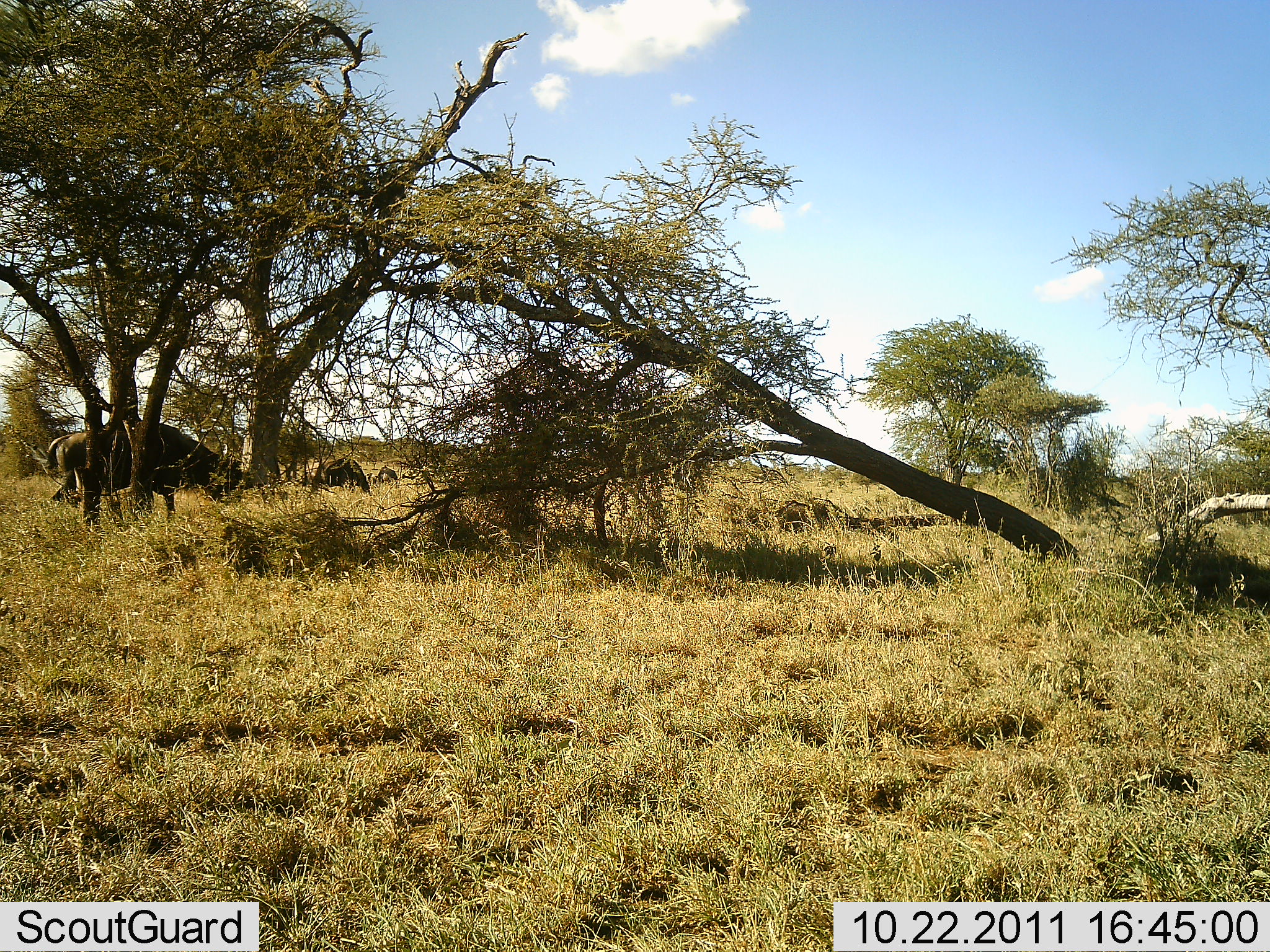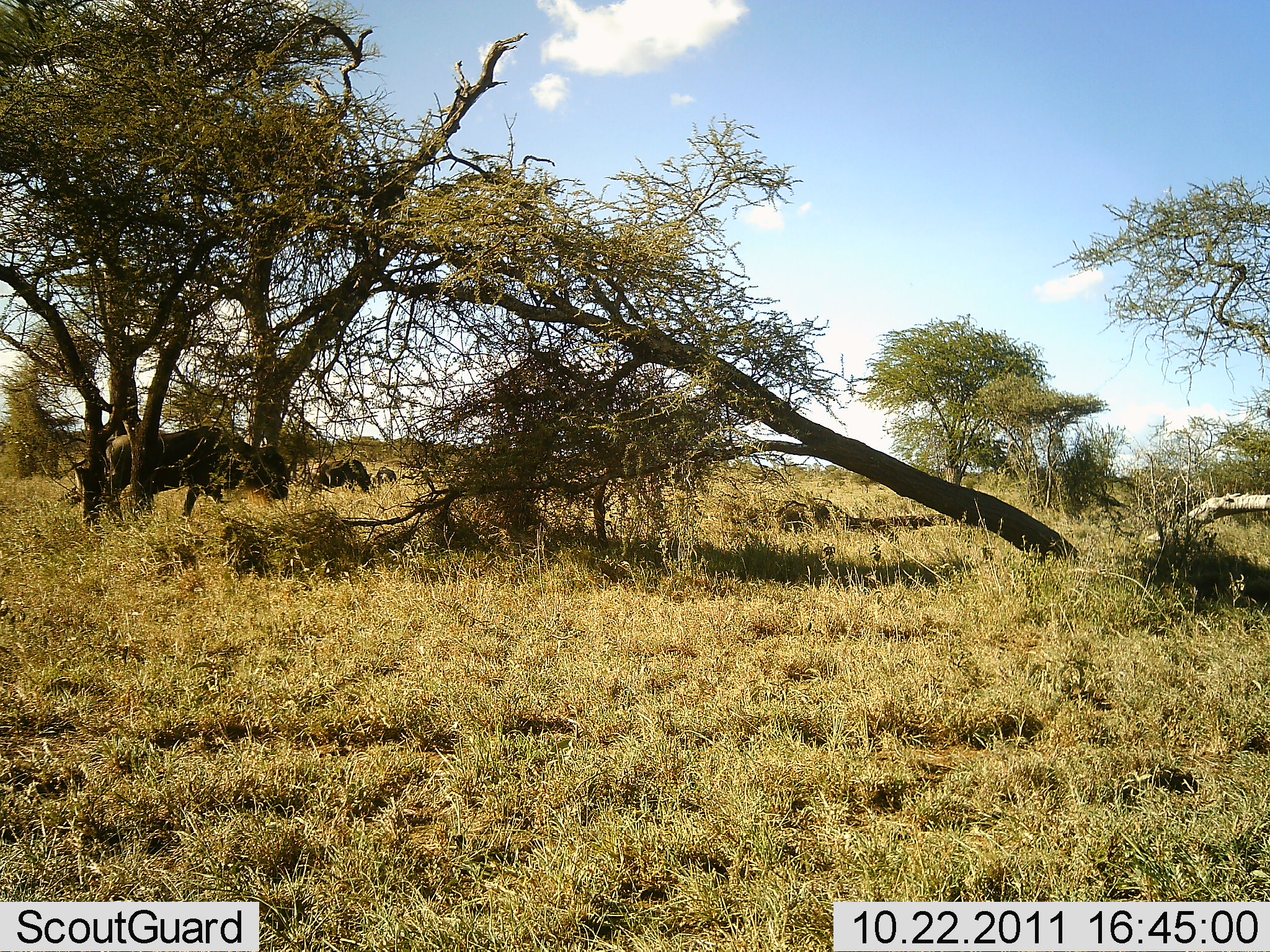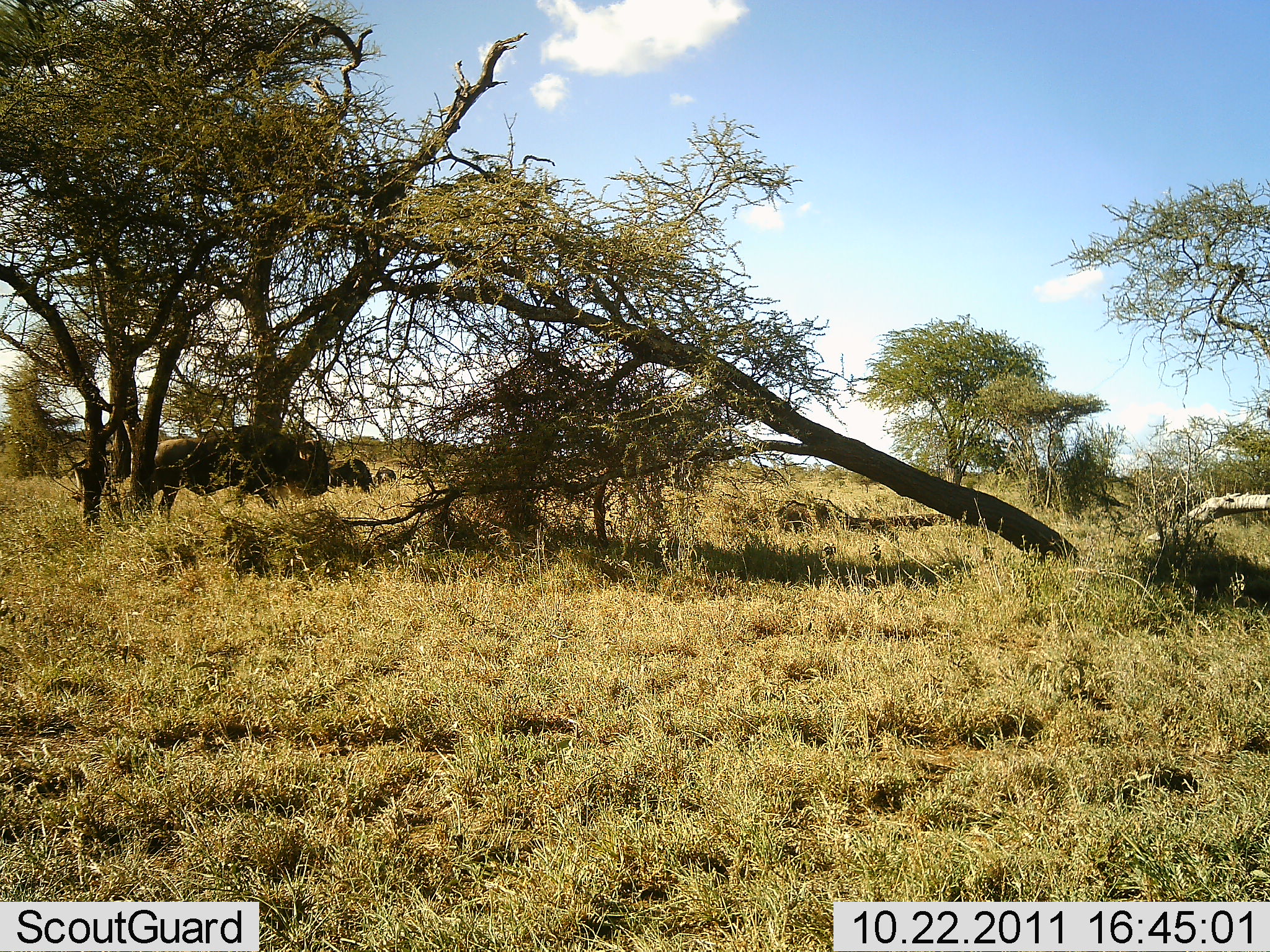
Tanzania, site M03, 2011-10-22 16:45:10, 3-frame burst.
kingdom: Animalia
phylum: Chordata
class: Mammalia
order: Artiodactyla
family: Bovidae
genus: Connochaetes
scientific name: Connochaetes taurinus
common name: blue wildebeest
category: wildebeest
Wildebeest (blue wildebeest) (Connochaetes taurinus), count 3. Behavior (volunteer vote fractions): standing 40%, resting 0%, moving 70%, interacting 0%. Young present (vote fraction): 0%. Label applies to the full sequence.